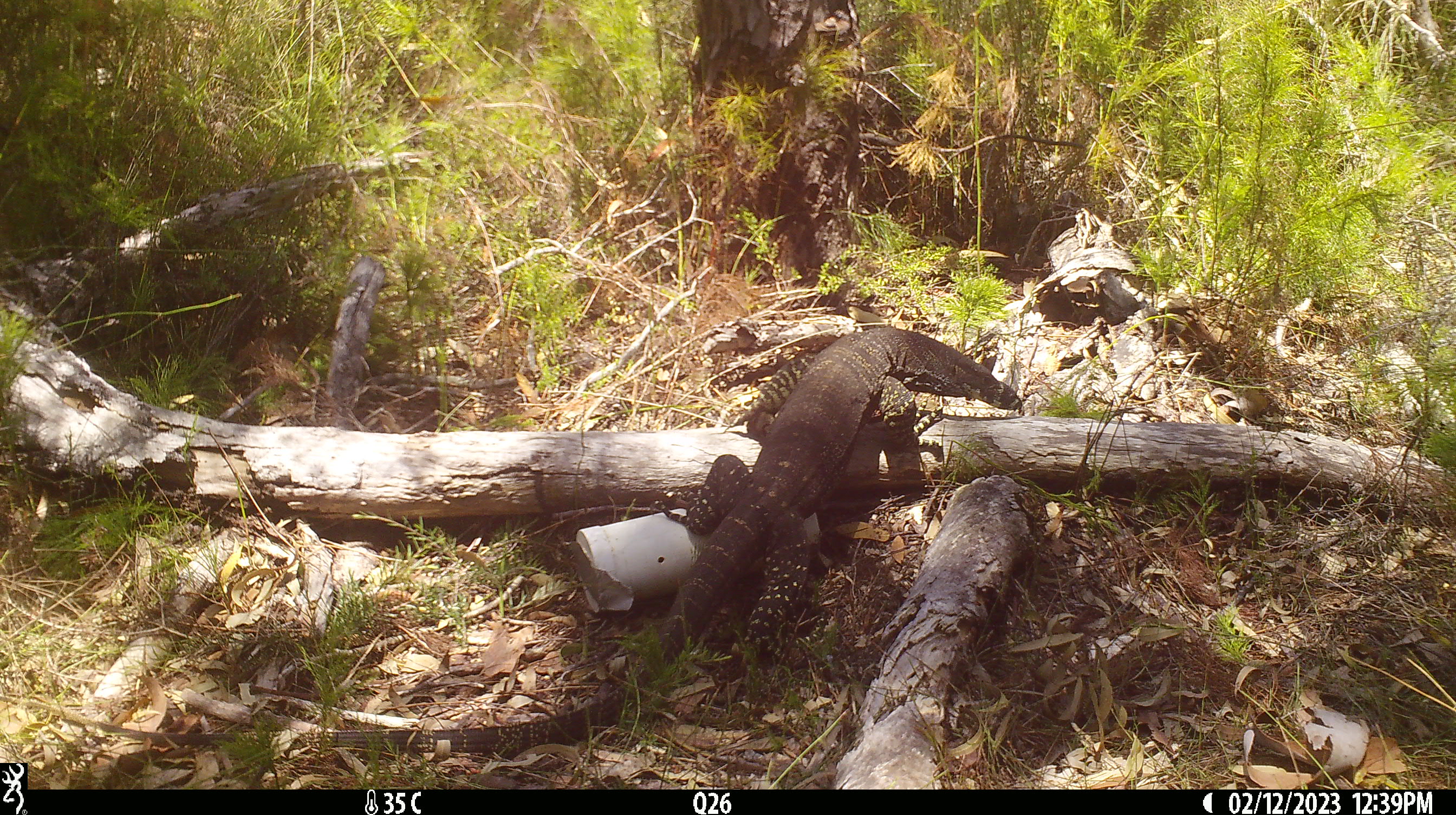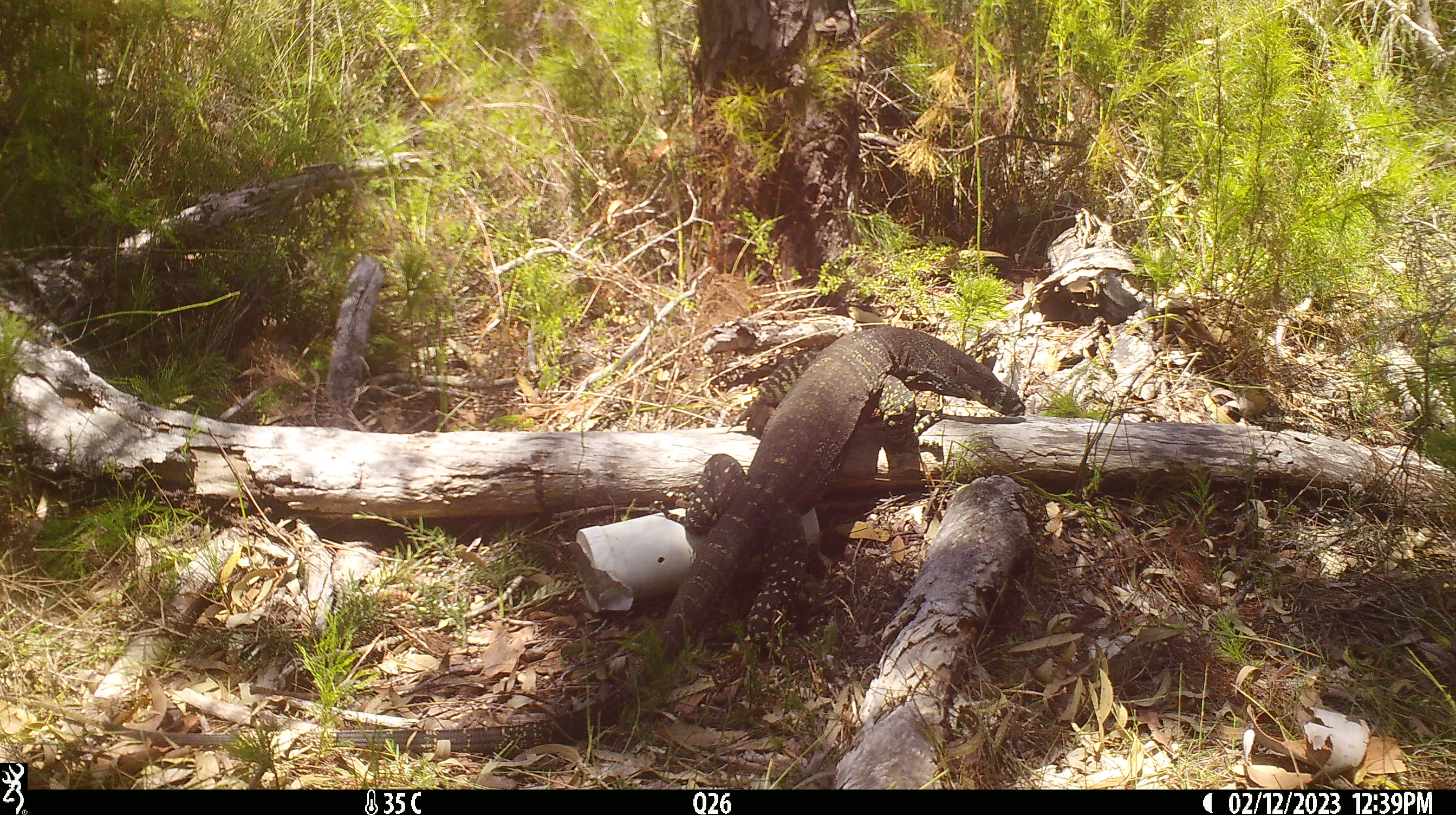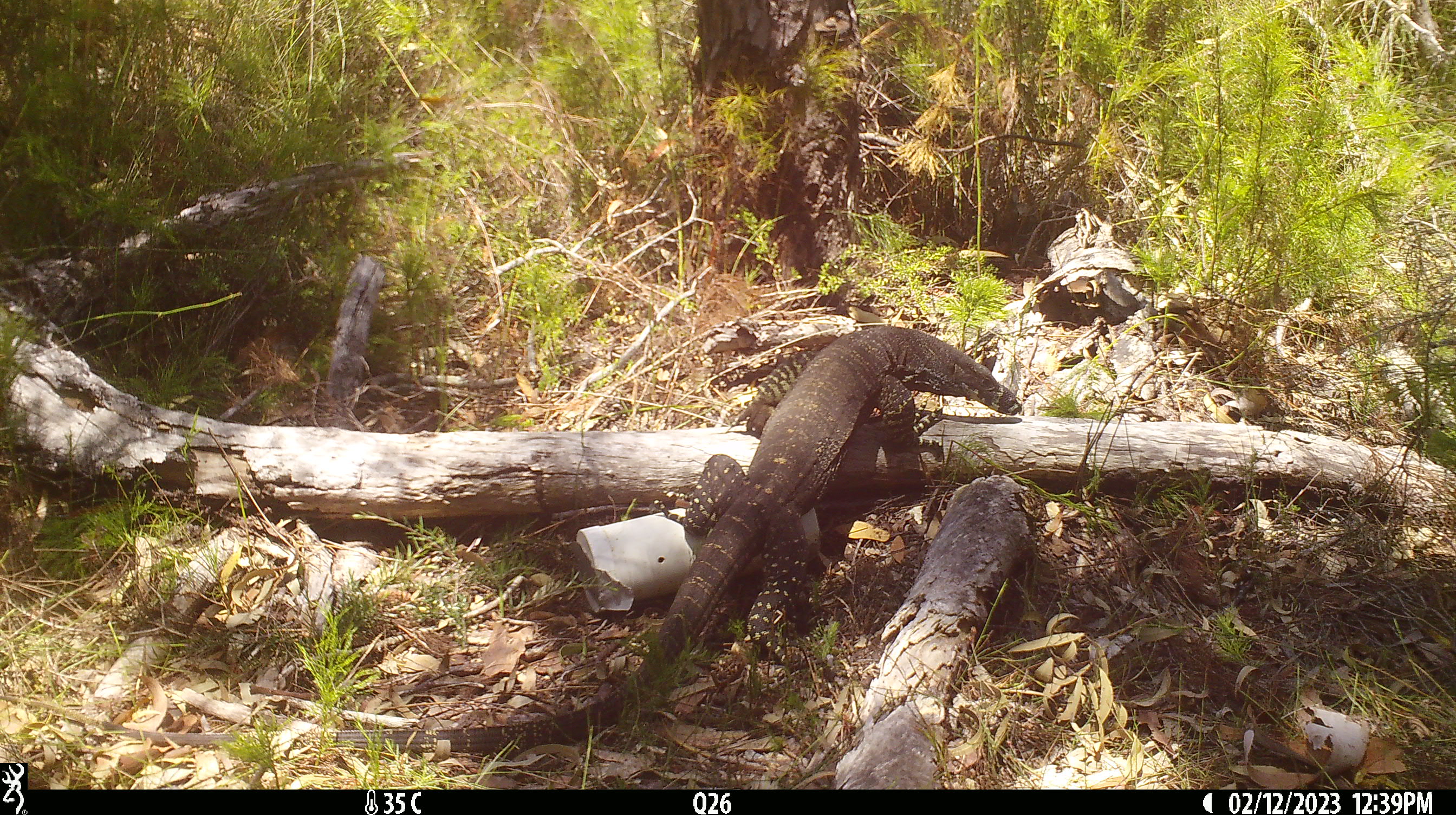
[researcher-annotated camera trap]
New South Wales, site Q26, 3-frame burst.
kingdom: Animalia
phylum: Chordata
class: Reptilia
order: Squamata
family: Varanidae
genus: Varanus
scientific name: Varanus varius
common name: lace monitor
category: goanna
Goanna (lace monitor) (Varanus varius).